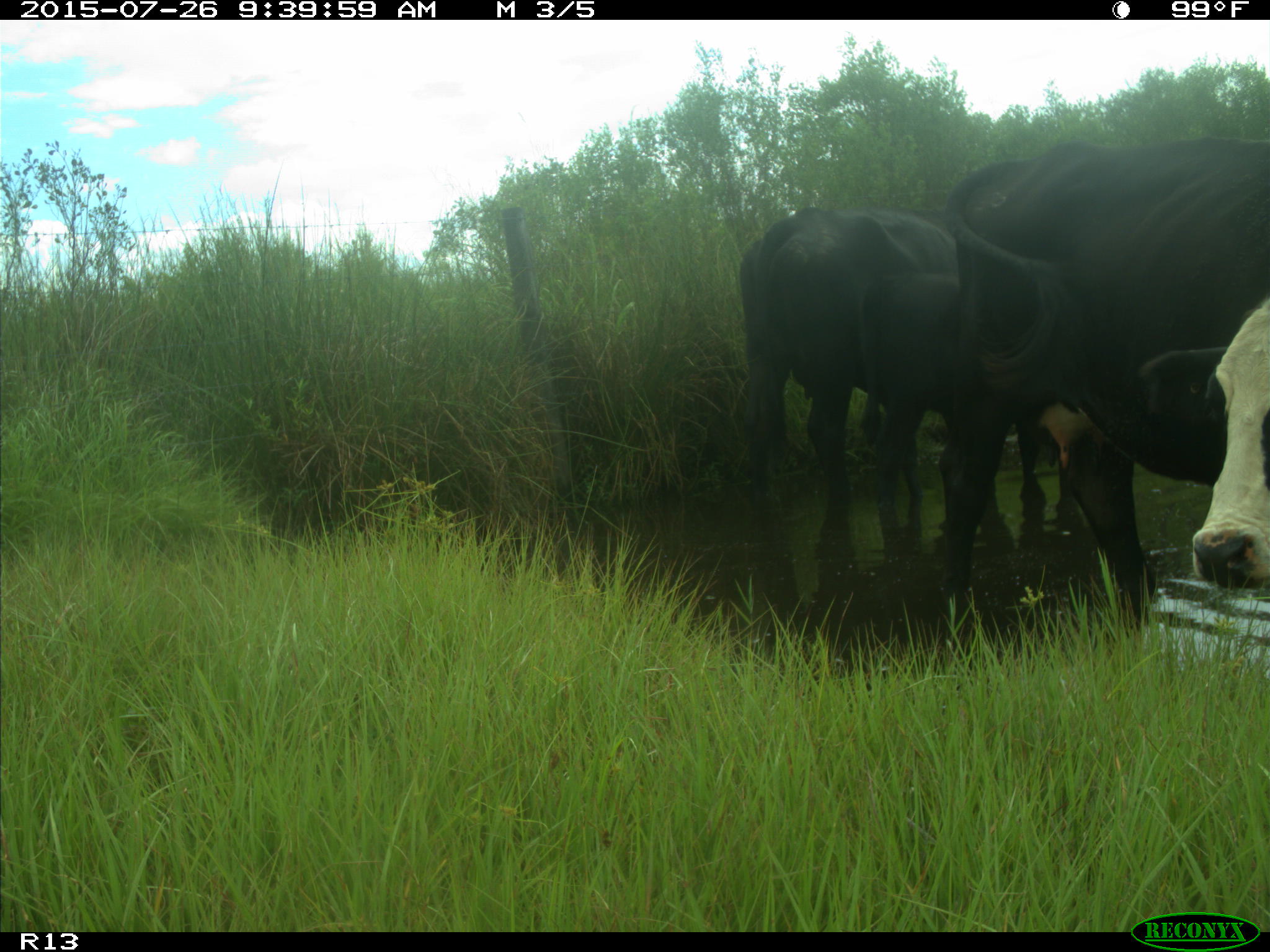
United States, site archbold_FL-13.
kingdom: Animalia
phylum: Chordata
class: Mammalia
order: Artiodactyla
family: Bovidae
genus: Bos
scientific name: Bos taurus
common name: domestic cow